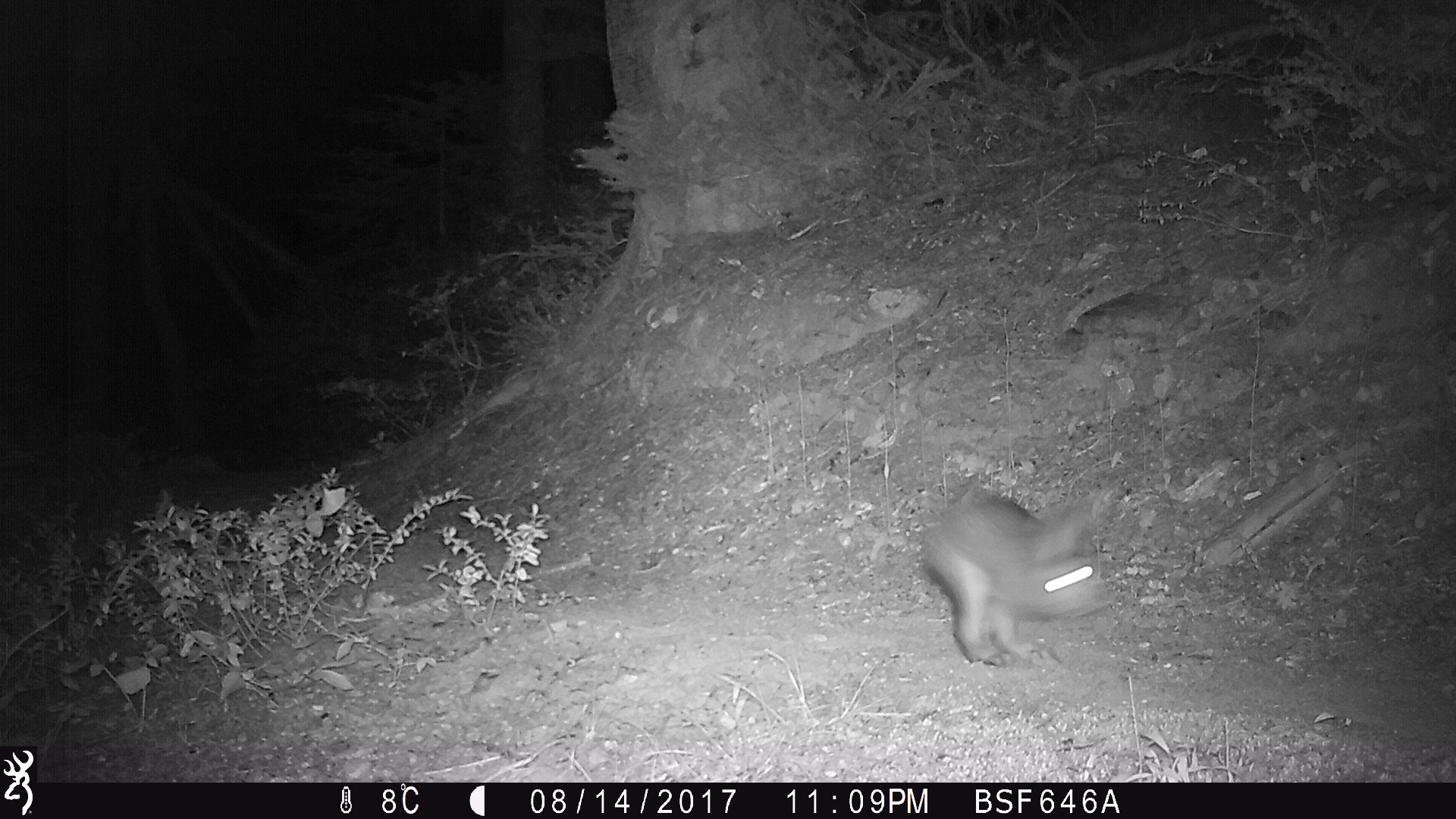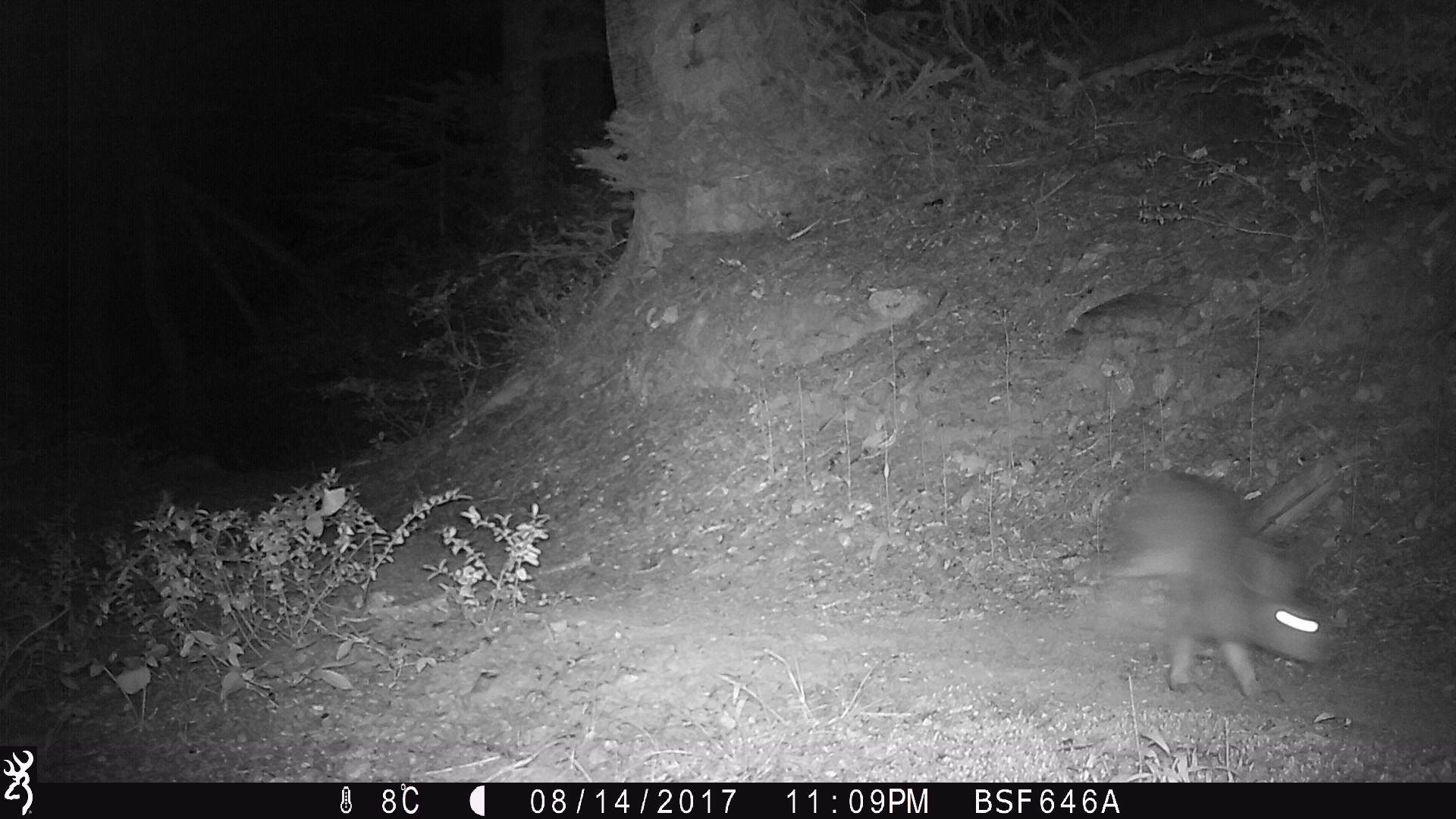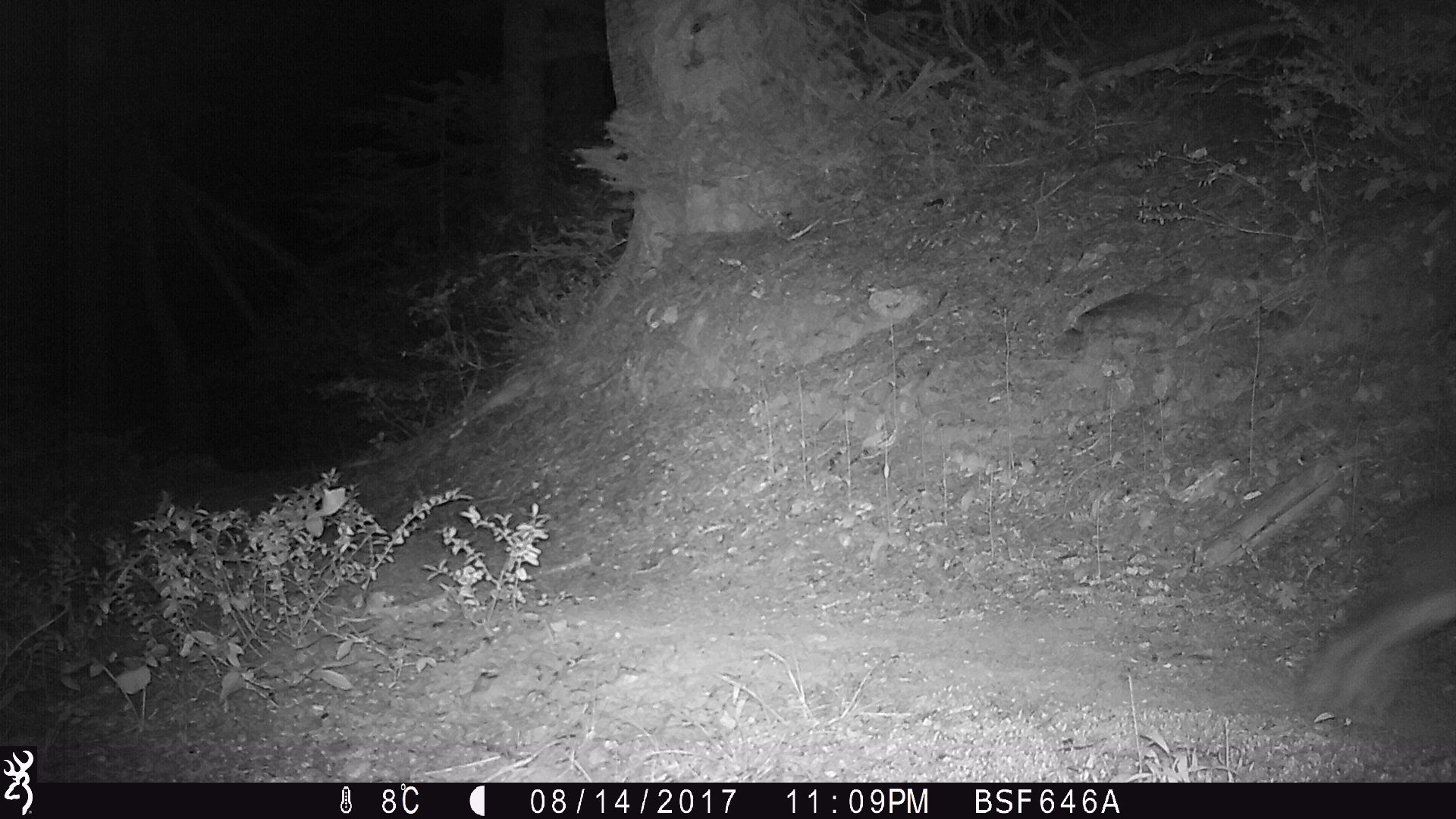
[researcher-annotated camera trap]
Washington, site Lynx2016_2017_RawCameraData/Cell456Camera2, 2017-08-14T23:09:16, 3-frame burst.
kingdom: Animalia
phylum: Chordata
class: Mammalia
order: Lagomorpha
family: Leporidae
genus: Lepus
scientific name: Lepus americanus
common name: snowshoe hare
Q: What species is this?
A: Lepus americanus (snowshoe hare).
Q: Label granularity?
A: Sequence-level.